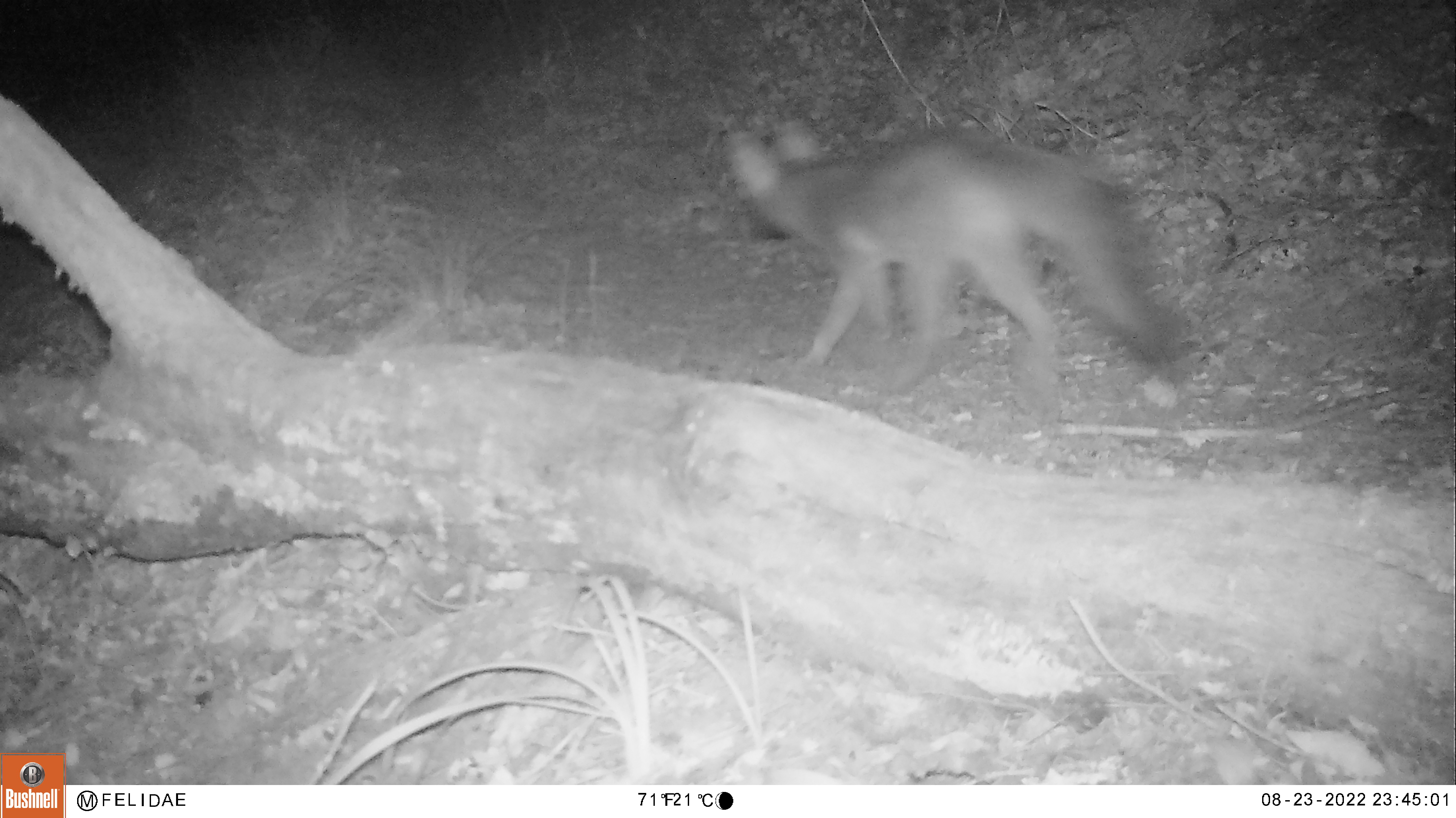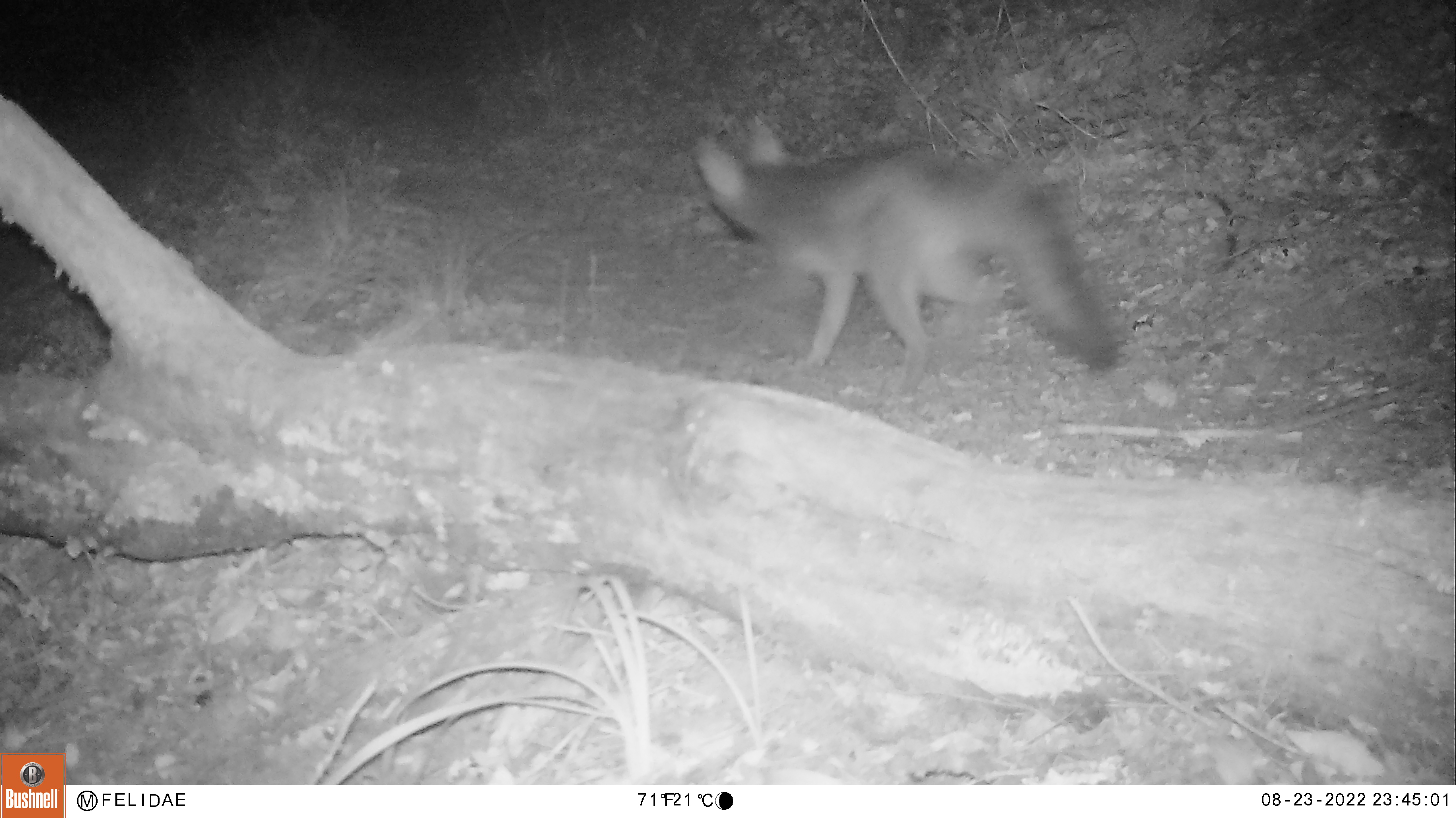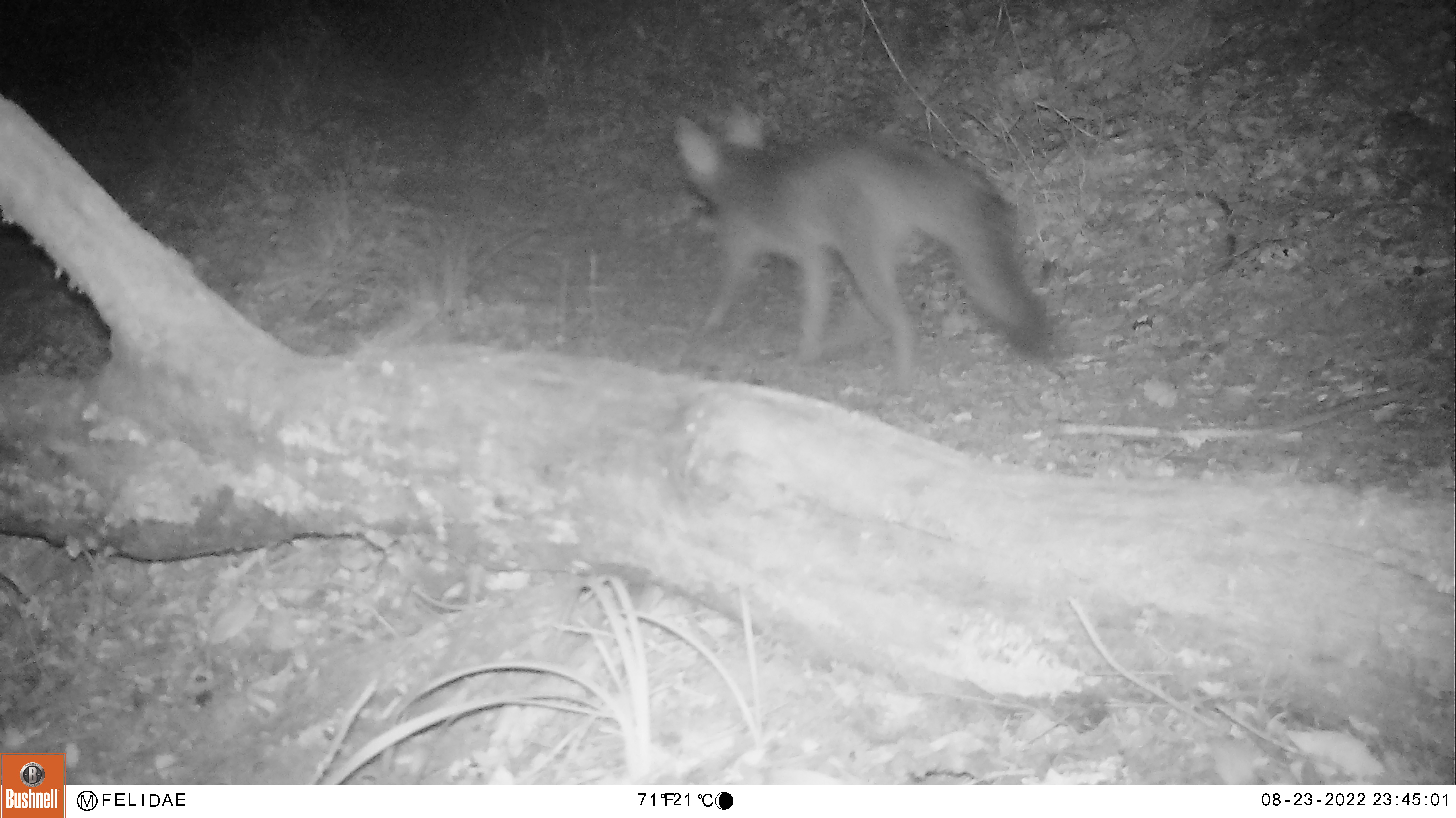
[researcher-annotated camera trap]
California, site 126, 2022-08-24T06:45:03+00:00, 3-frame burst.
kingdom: Animalia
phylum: Chordata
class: Mammalia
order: Carnivora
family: Canidae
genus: Urocyon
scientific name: Urocyon cinereoargenteus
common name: gray fox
Gray fox (Urocyon cinereoargenteus).